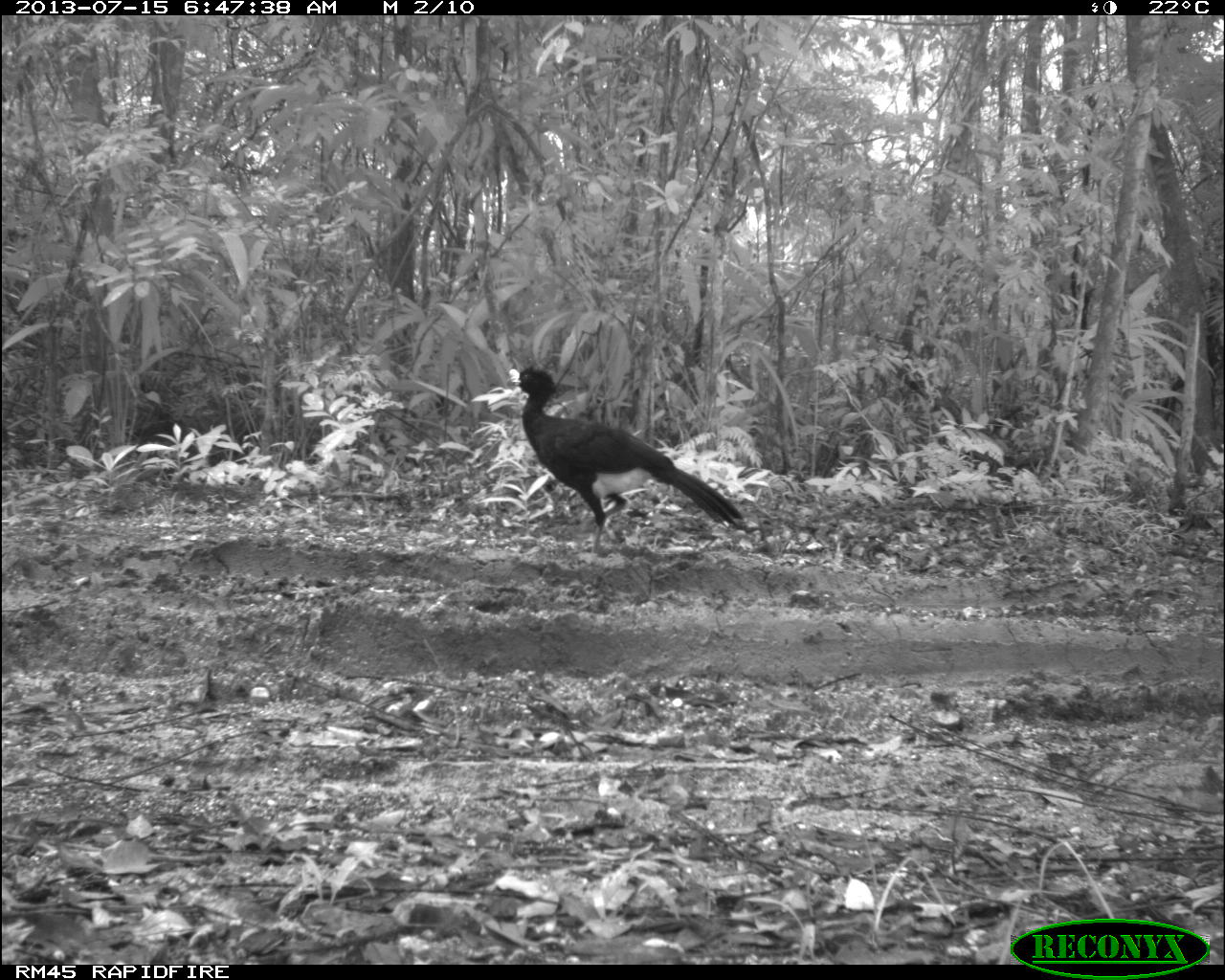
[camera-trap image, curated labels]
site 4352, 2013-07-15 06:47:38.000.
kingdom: Animalia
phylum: Chordata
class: Aves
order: Galliformes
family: Cracidae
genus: Crax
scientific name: Crax rubra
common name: great curassow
Crax rubra (great curassow), count 1, sex male.